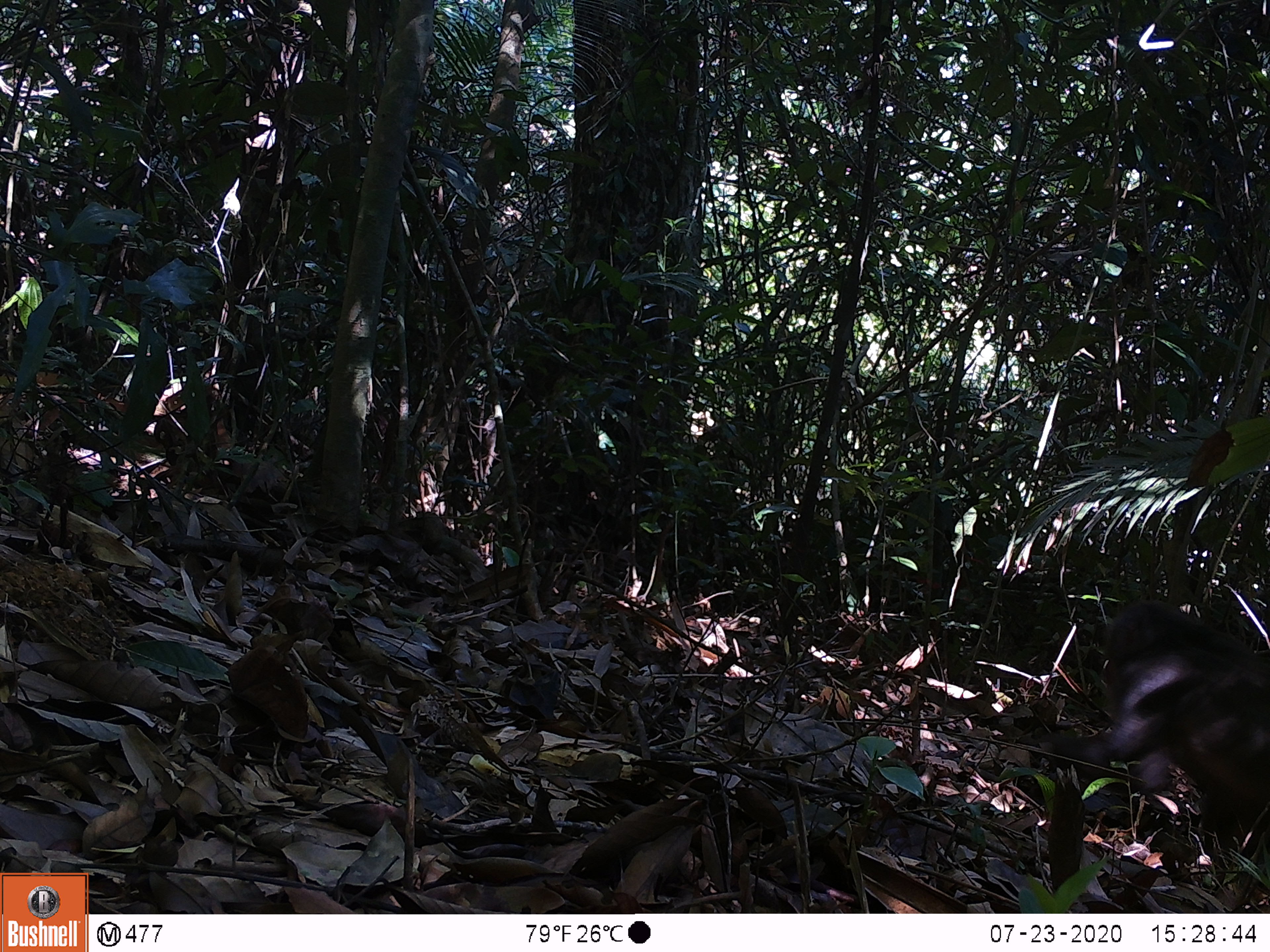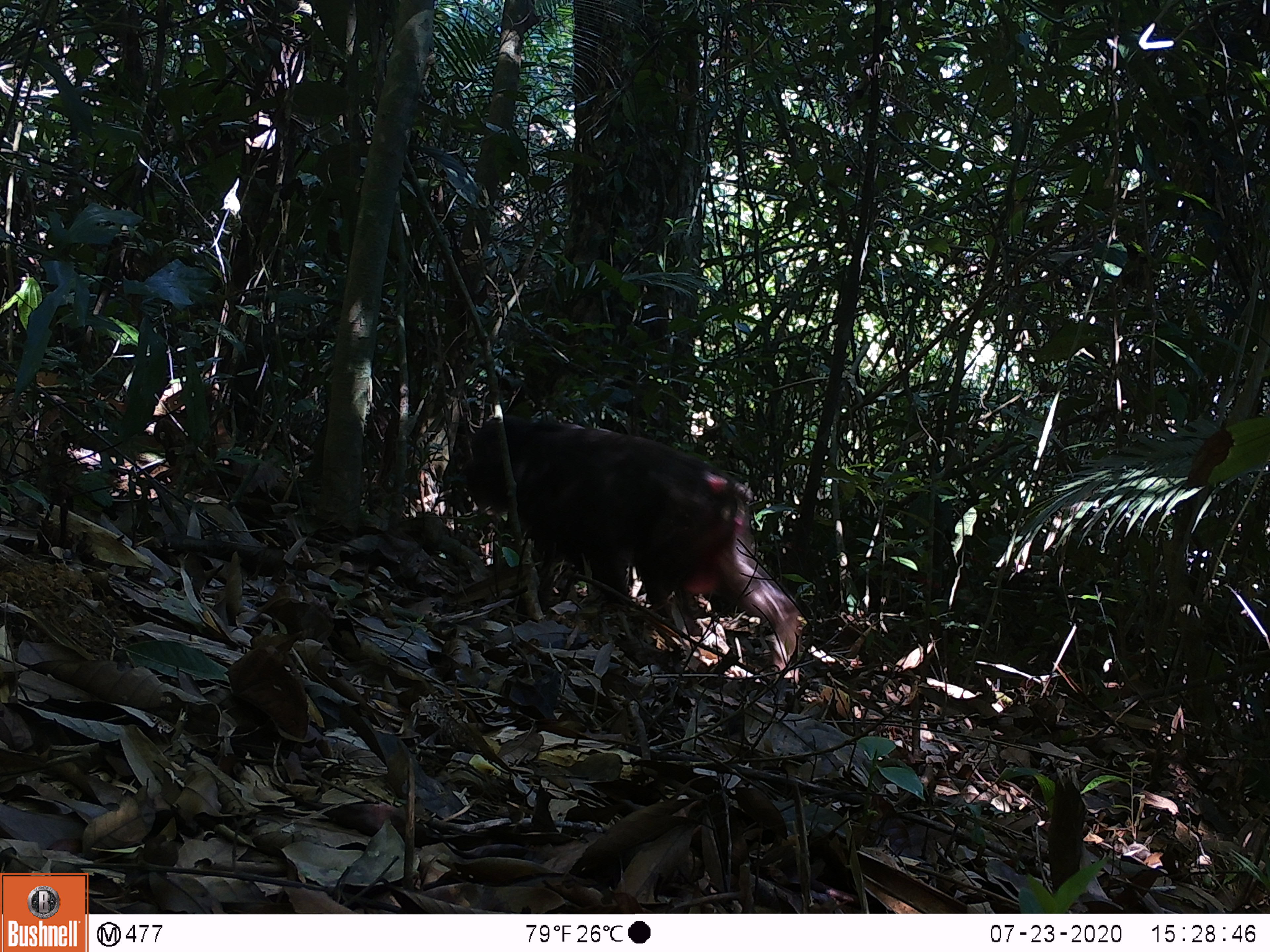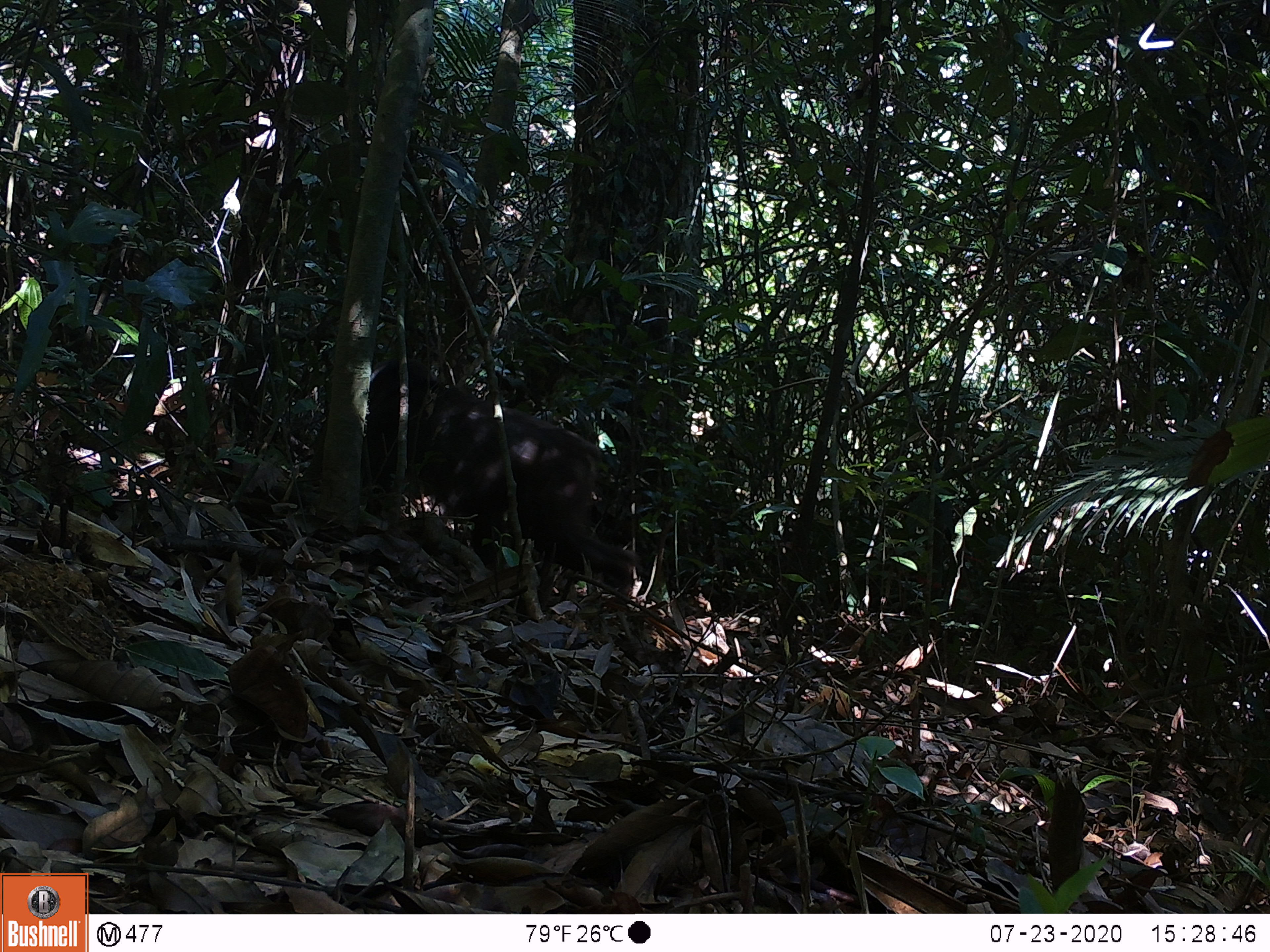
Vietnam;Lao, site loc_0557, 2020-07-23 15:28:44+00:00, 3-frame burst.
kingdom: Animalia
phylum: Chordata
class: Mammalia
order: Primates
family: Cercopithecidae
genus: Macaca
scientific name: Macaca arctoides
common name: stump-tailed macaque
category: stump tailed macaque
Stump tailed macaque (stump-tailed macaque) (Macaca arctoides). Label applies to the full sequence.